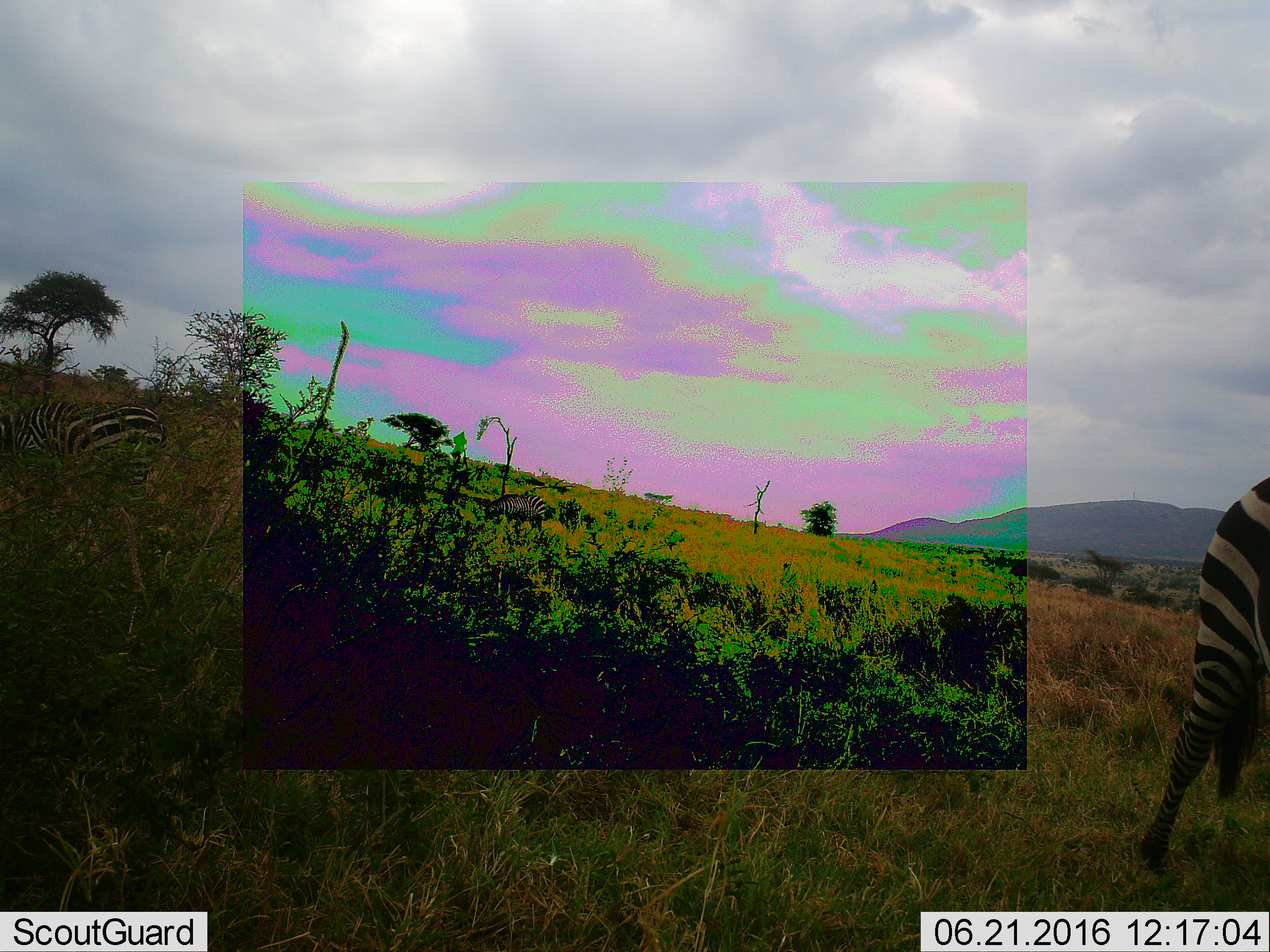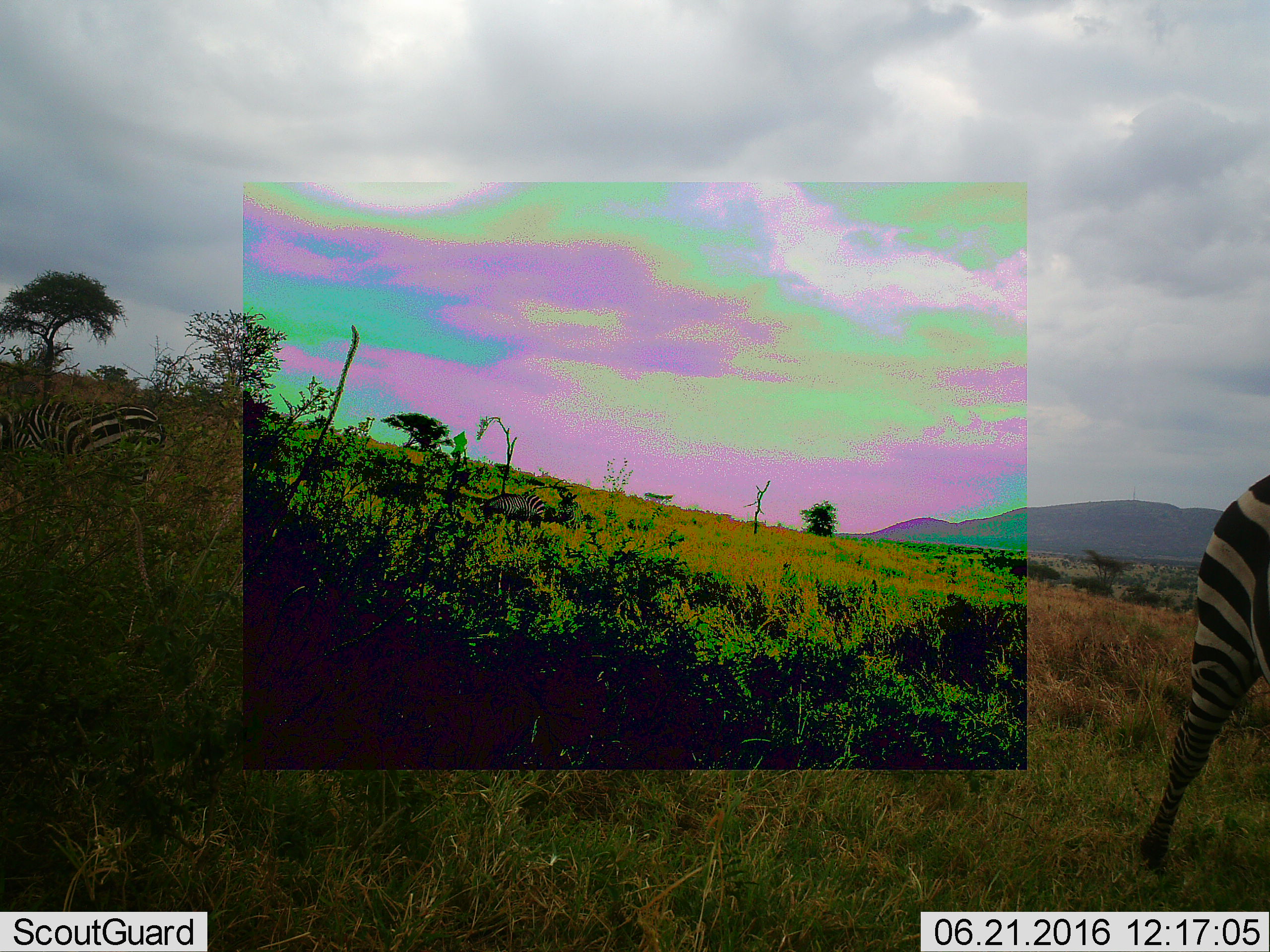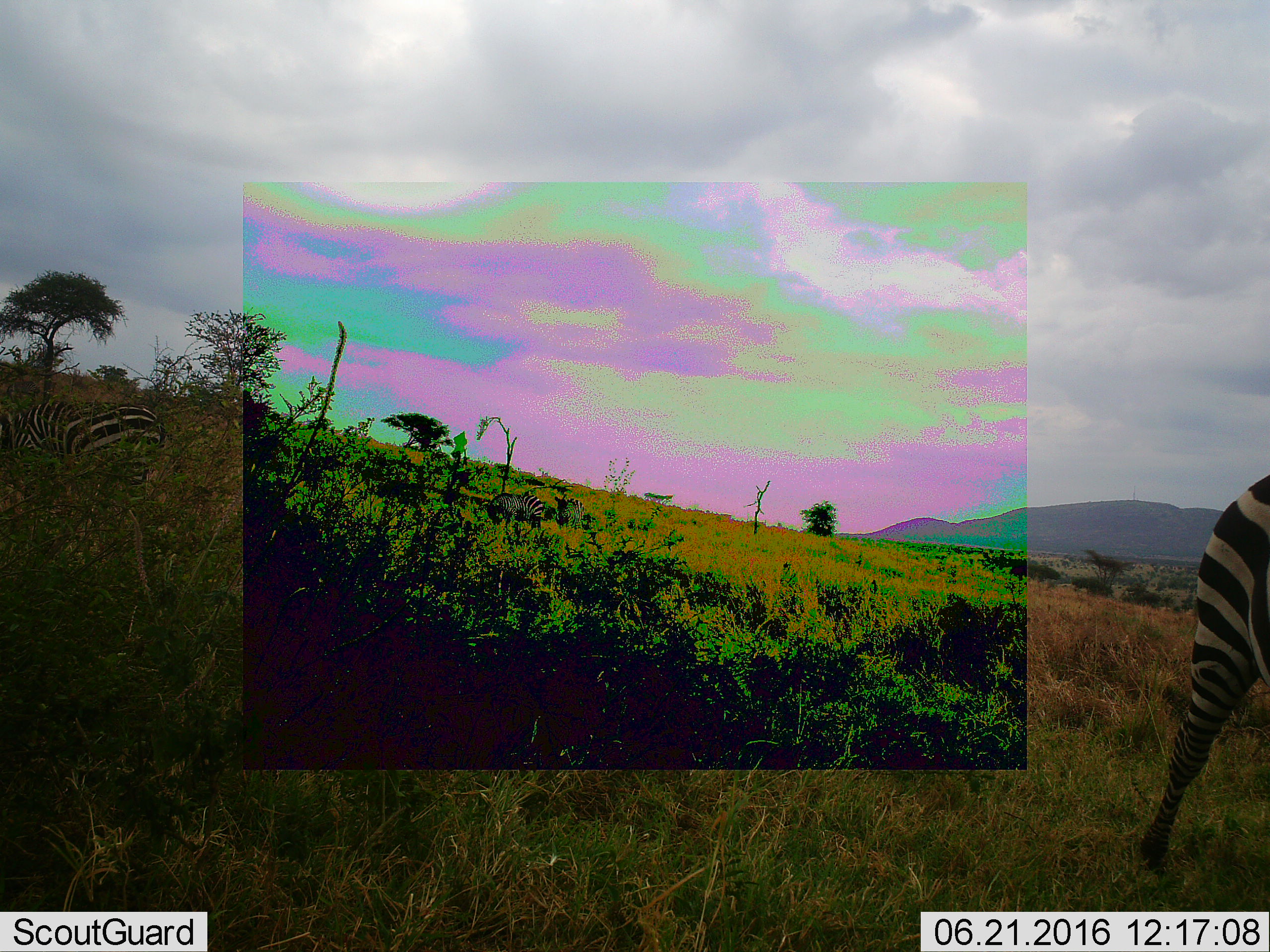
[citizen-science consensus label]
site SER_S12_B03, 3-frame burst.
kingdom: Animalia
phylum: Chordata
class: Mammalia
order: Perissodactyla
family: Equidae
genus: Equus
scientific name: Equus quagga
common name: plains zebra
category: zebraplains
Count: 3.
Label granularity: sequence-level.